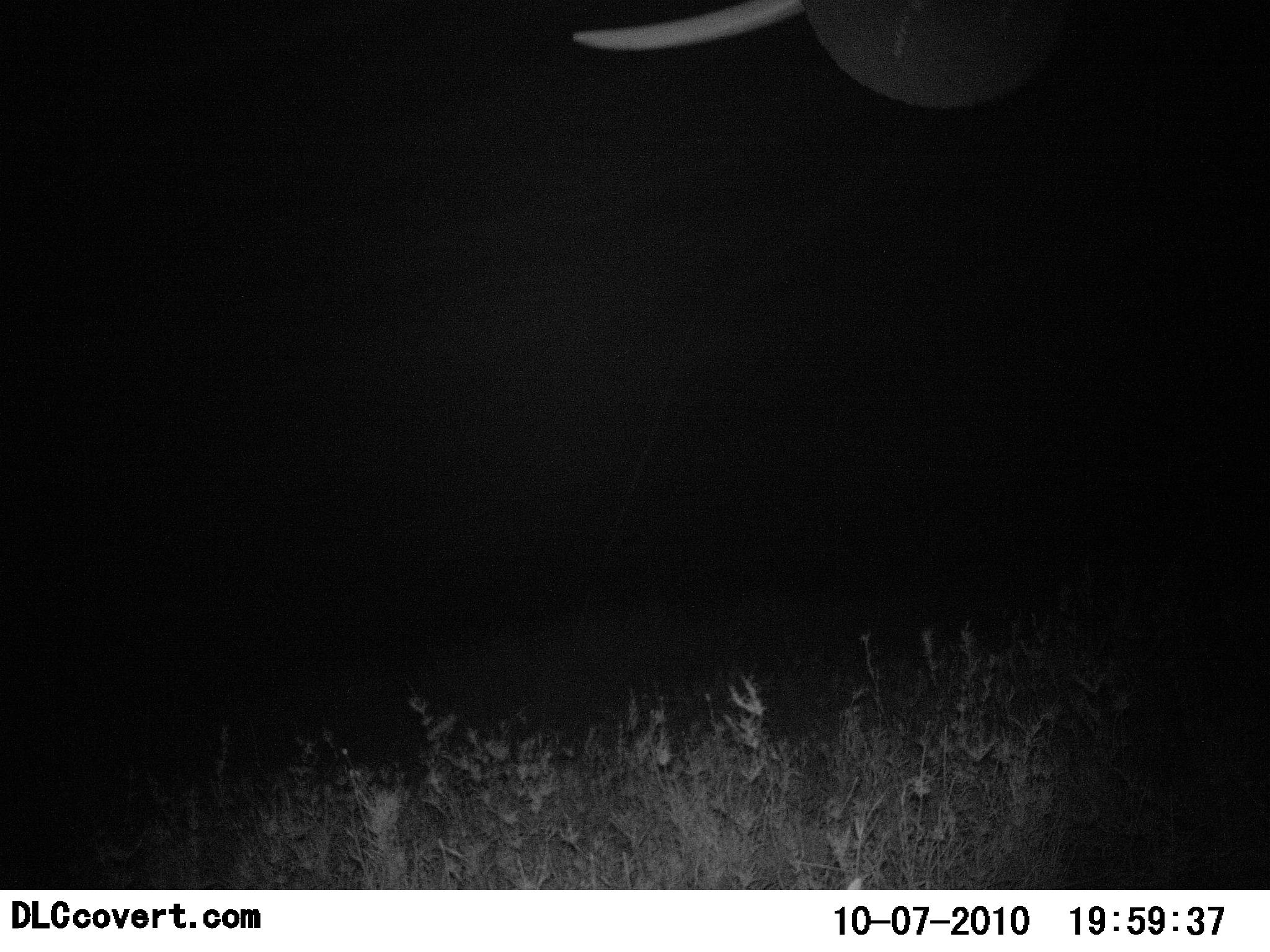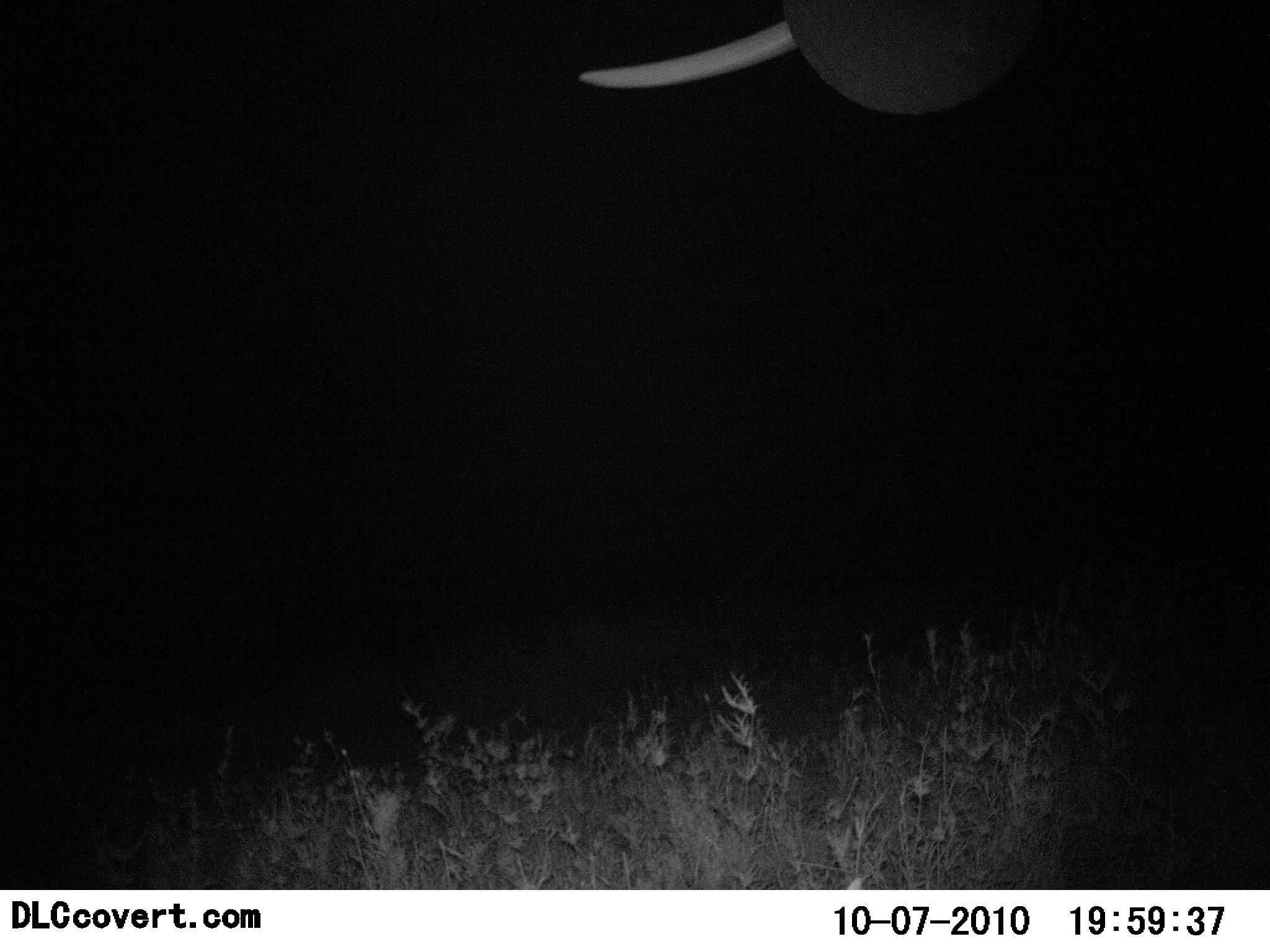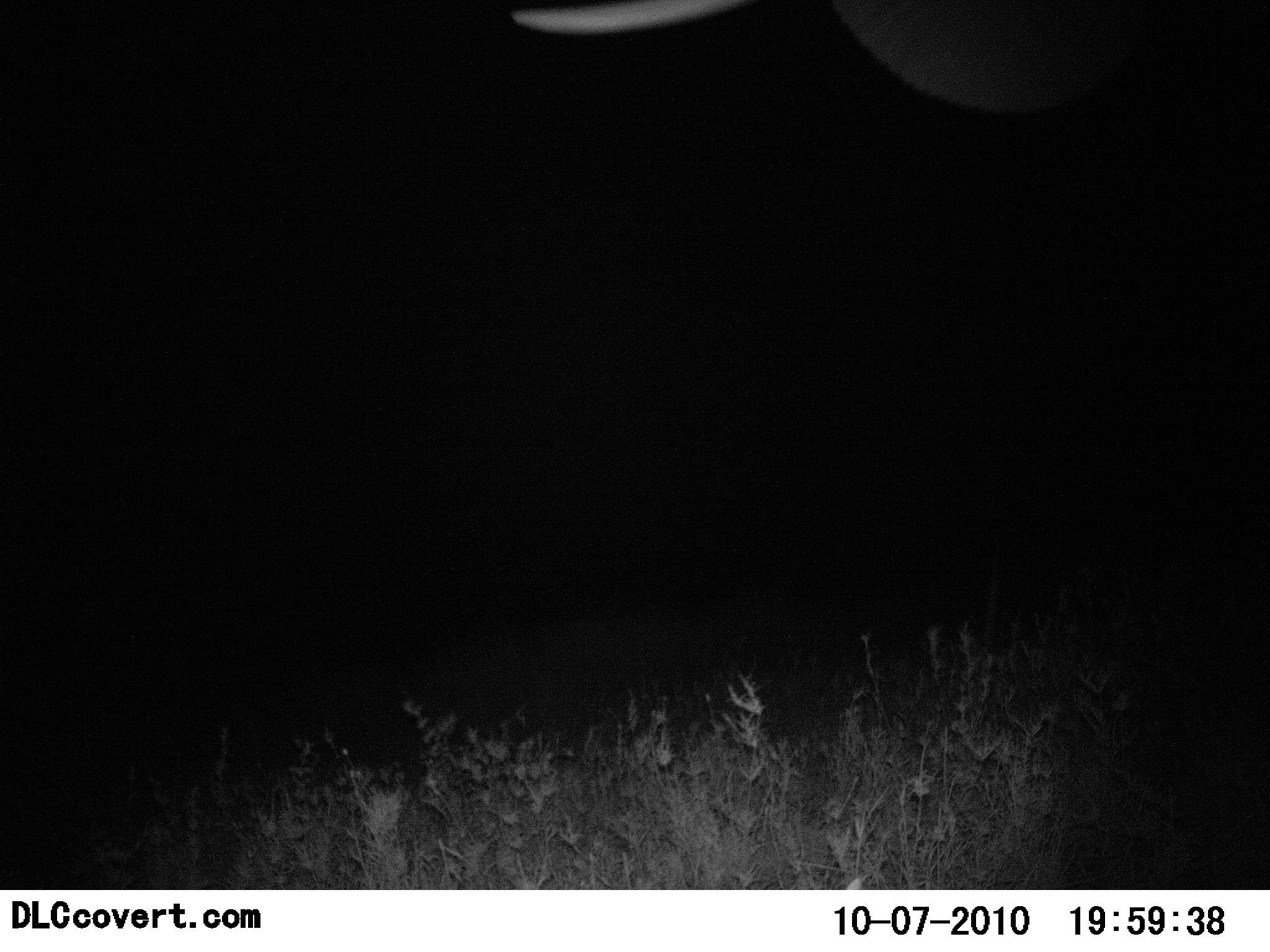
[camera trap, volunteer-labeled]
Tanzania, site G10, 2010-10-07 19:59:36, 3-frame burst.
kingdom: Animalia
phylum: Chordata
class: Mammalia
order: Proboscidea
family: Elephantidae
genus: Loxodonta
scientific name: Loxodonta africana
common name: african bush elephant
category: elephant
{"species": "elephant (african bush elephant) (Loxodonta africana)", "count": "1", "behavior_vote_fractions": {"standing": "85%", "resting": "0%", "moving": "8%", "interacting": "0%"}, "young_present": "0%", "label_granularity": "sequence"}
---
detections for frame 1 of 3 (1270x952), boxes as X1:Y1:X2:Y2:
animal: 571:1:1270:114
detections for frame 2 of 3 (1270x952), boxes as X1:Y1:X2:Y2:
animal: 579:1:1270:114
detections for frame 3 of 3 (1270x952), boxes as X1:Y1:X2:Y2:
animal: 512:1:1270:114